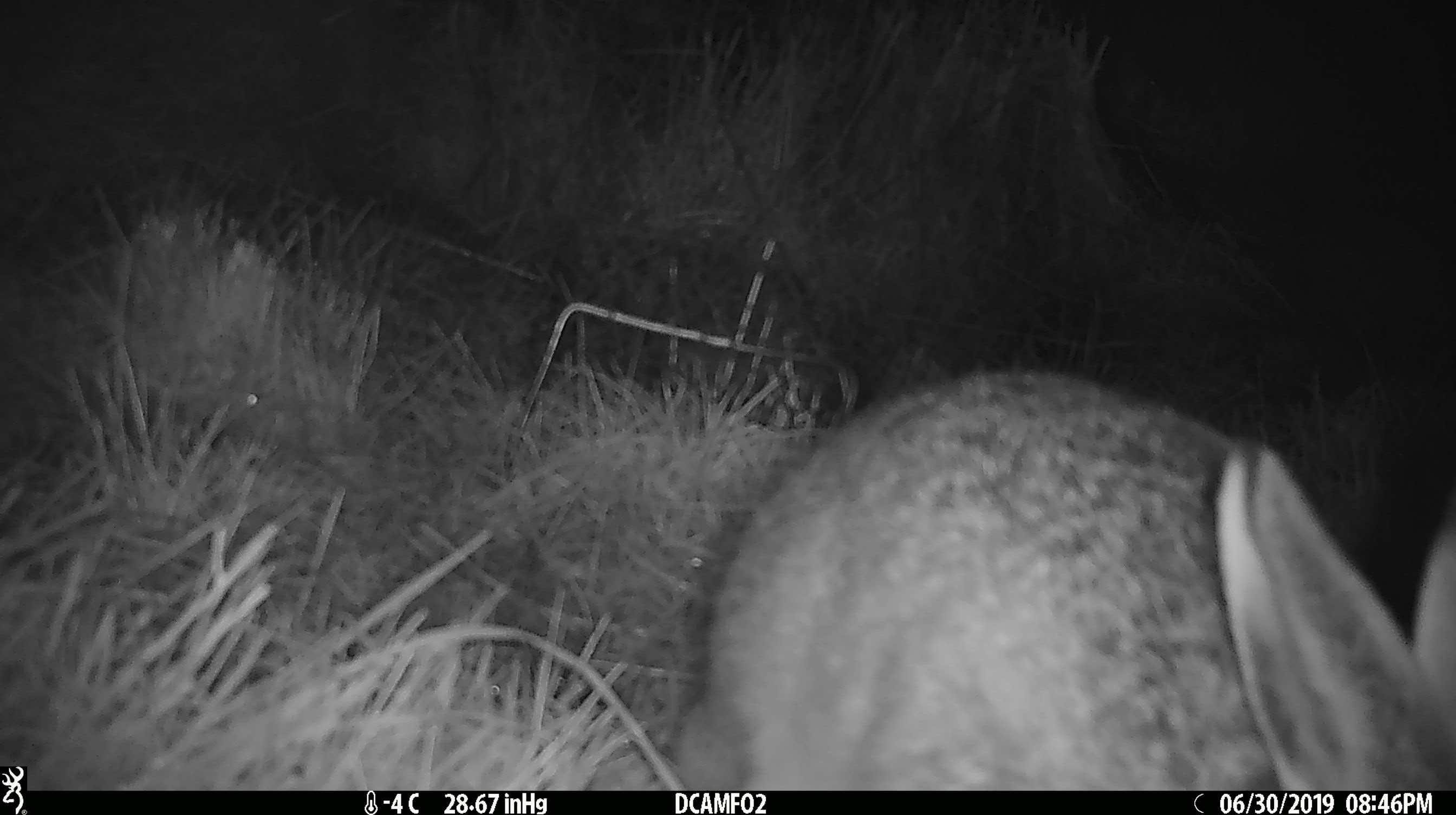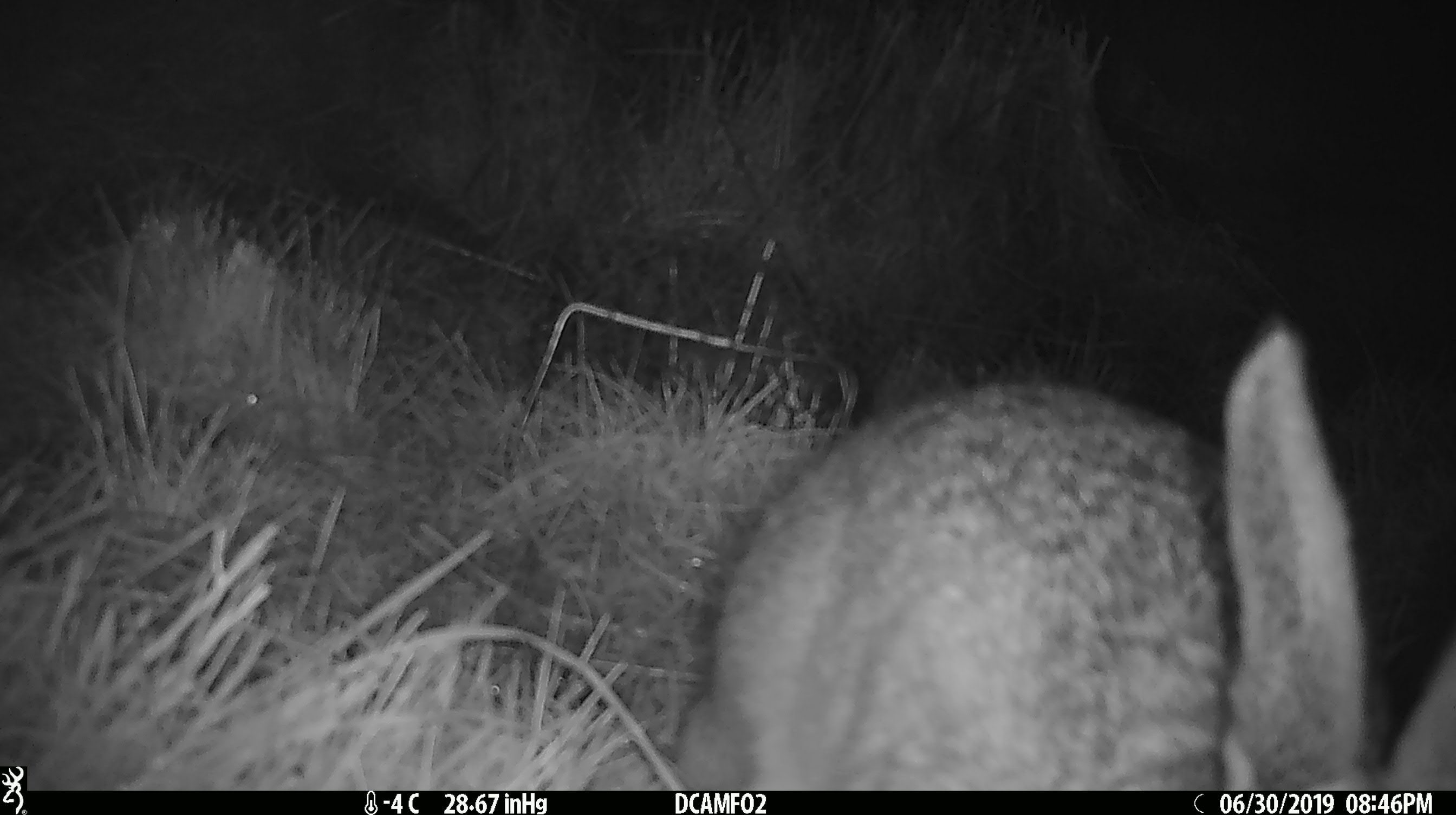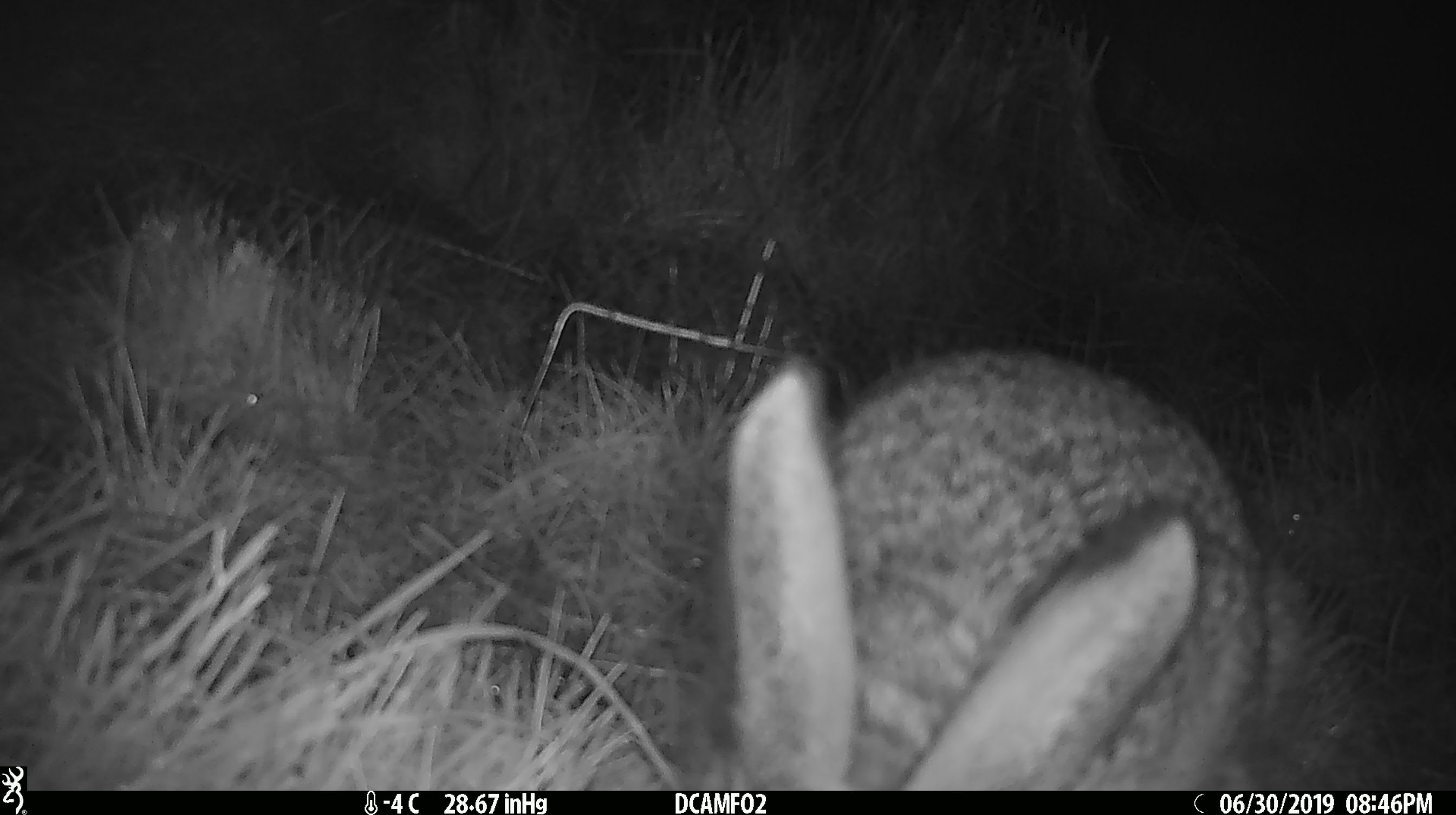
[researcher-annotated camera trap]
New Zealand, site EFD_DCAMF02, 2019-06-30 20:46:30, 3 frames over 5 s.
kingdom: Animalia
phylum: Chordata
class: Mammalia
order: Lagomorpha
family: Leporidae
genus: Lepus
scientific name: Lepus europaeus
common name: brown hare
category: hare